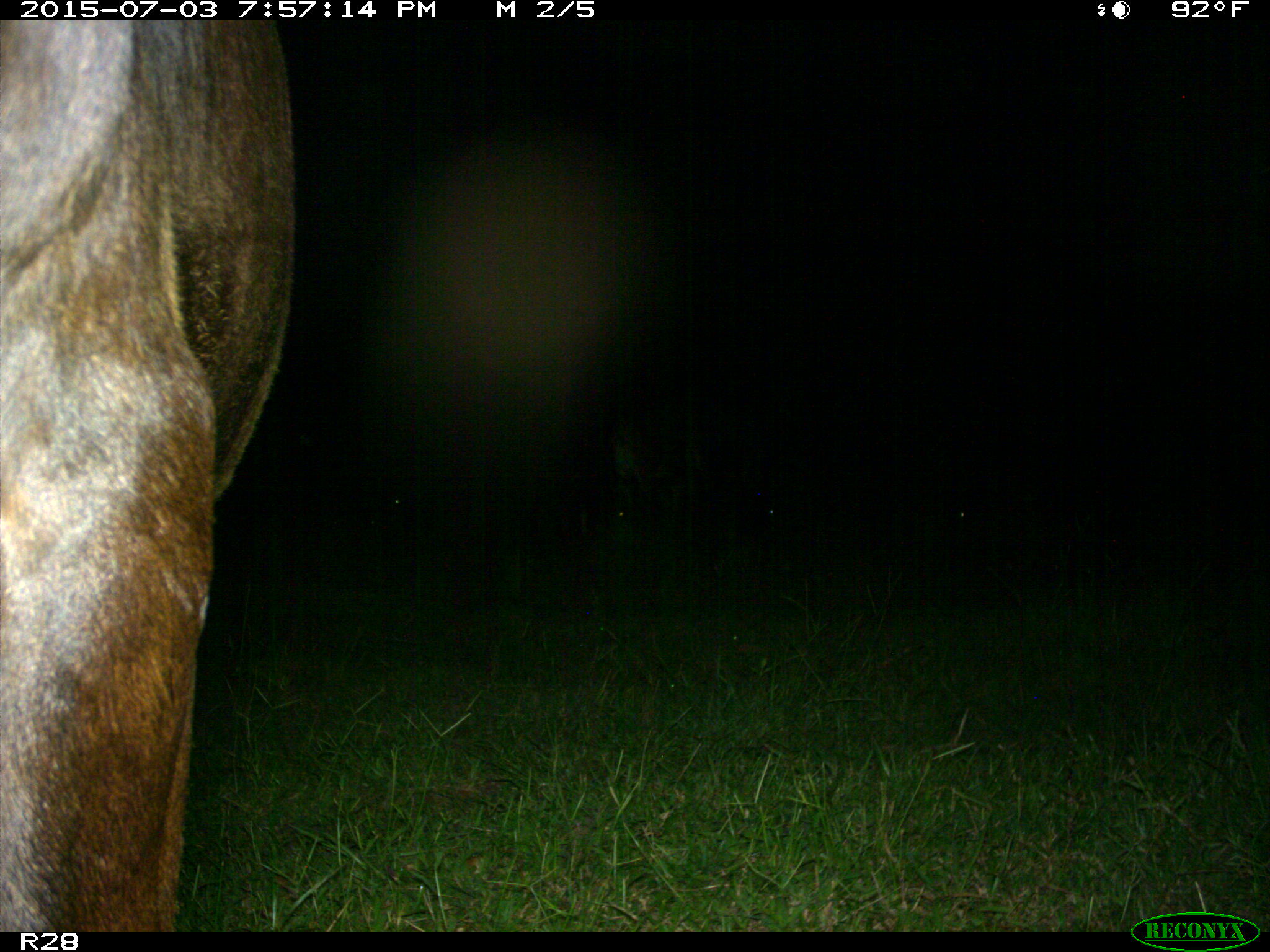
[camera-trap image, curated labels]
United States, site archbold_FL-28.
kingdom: Animalia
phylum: Chordata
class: Mammalia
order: Artiodactyla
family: Bovidae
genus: Bos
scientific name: Bos taurus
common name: domestic cow